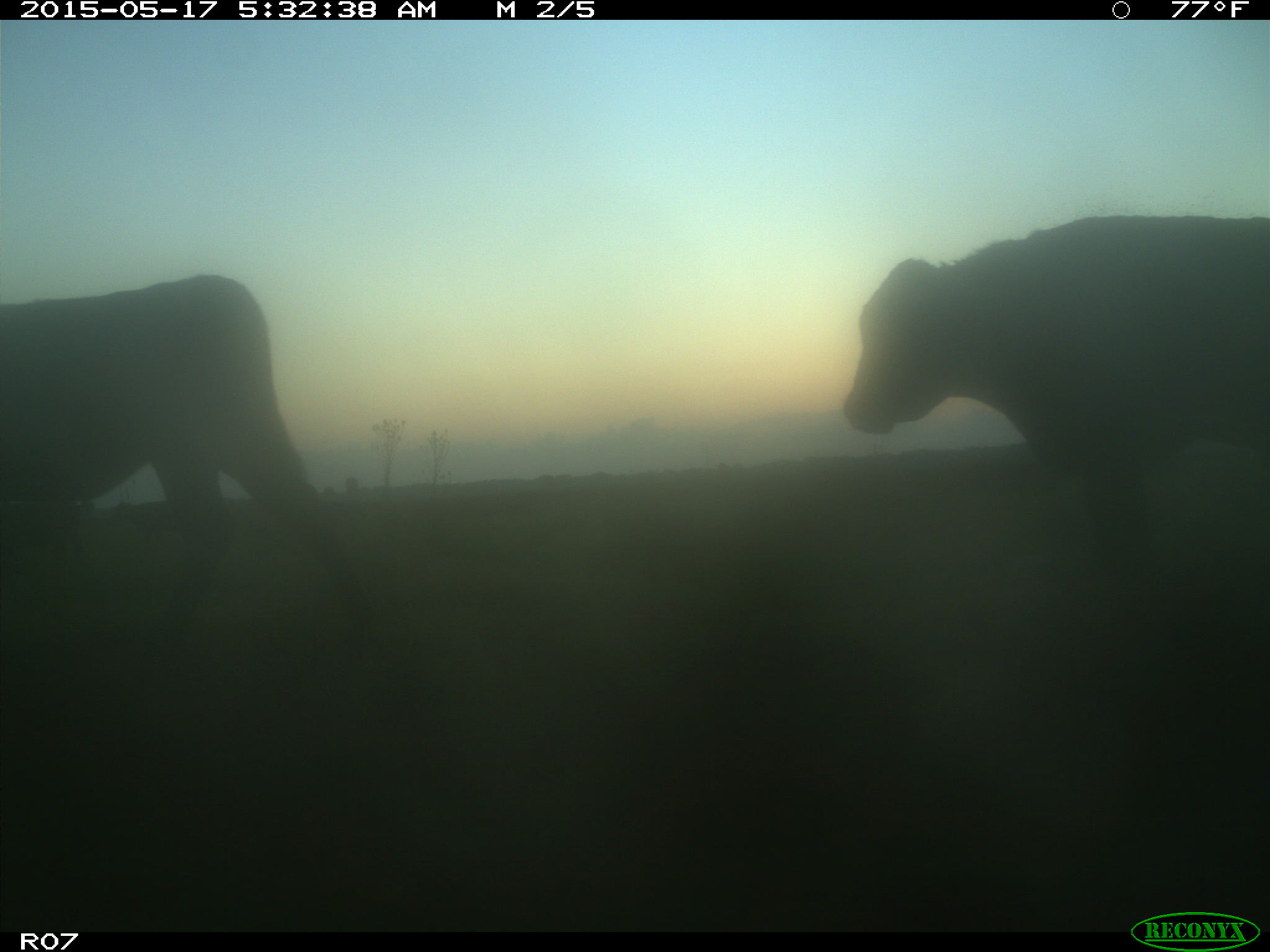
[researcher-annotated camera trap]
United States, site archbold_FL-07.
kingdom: Animalia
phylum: Chordata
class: Mammalia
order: Artiodactyla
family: Bovidae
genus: Bos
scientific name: Bos taurus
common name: domestic cow